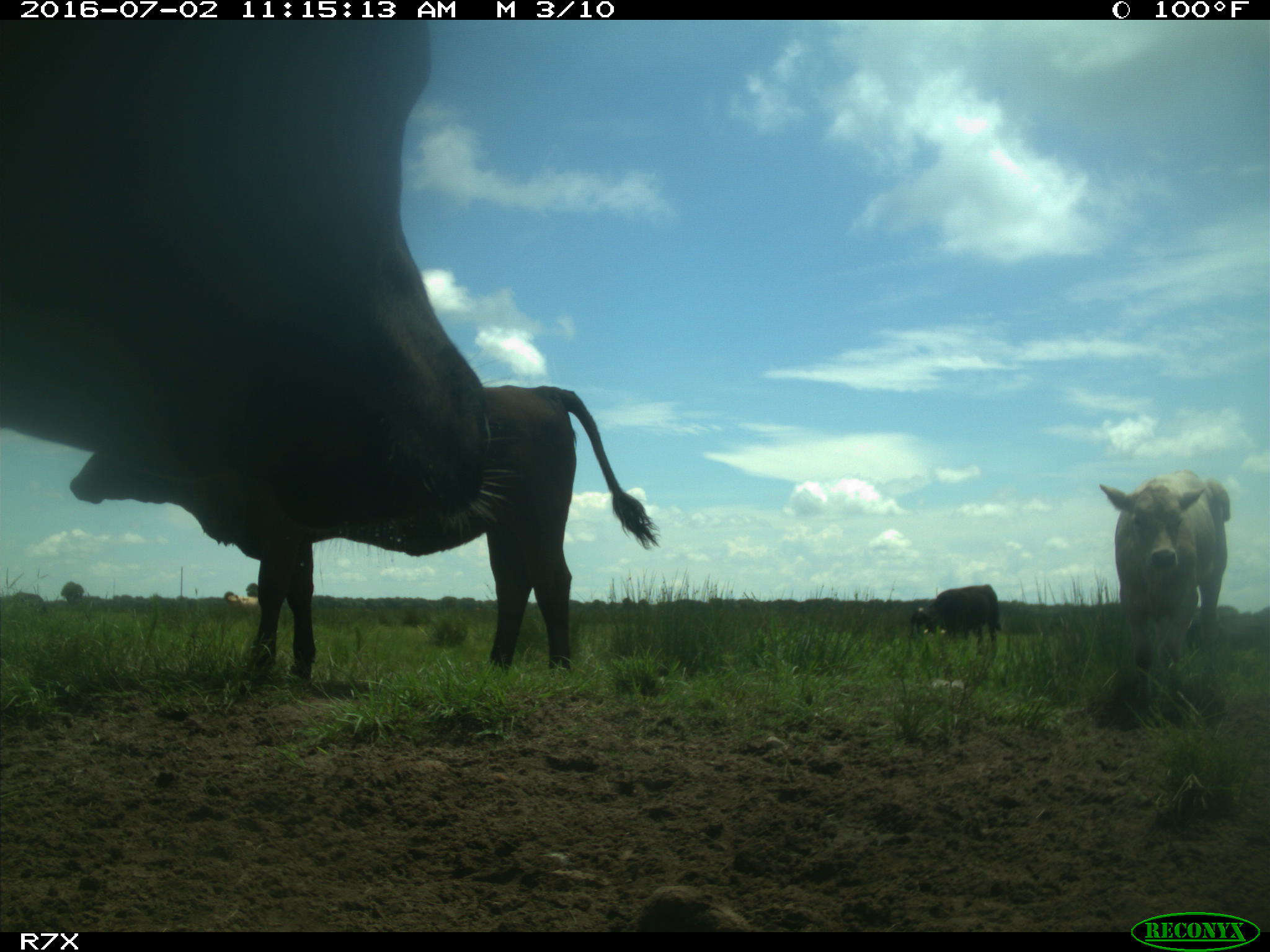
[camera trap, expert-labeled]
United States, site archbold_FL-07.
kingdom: Animalia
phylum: Chordata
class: Mammalia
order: Artiodactyla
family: Bovidae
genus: Bos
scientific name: Bos taurus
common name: domestic cow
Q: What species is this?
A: Bos taurus (domestic cow).